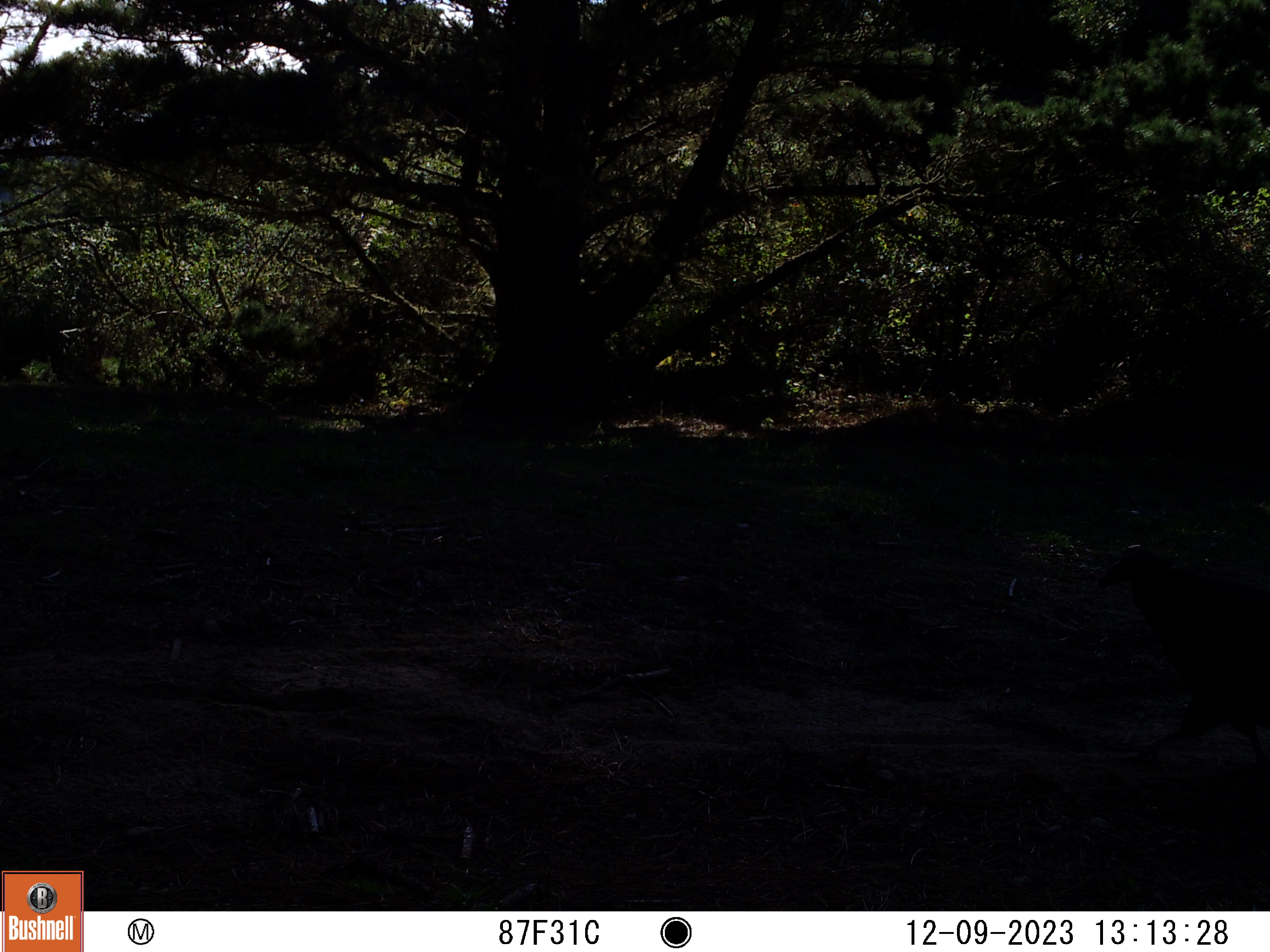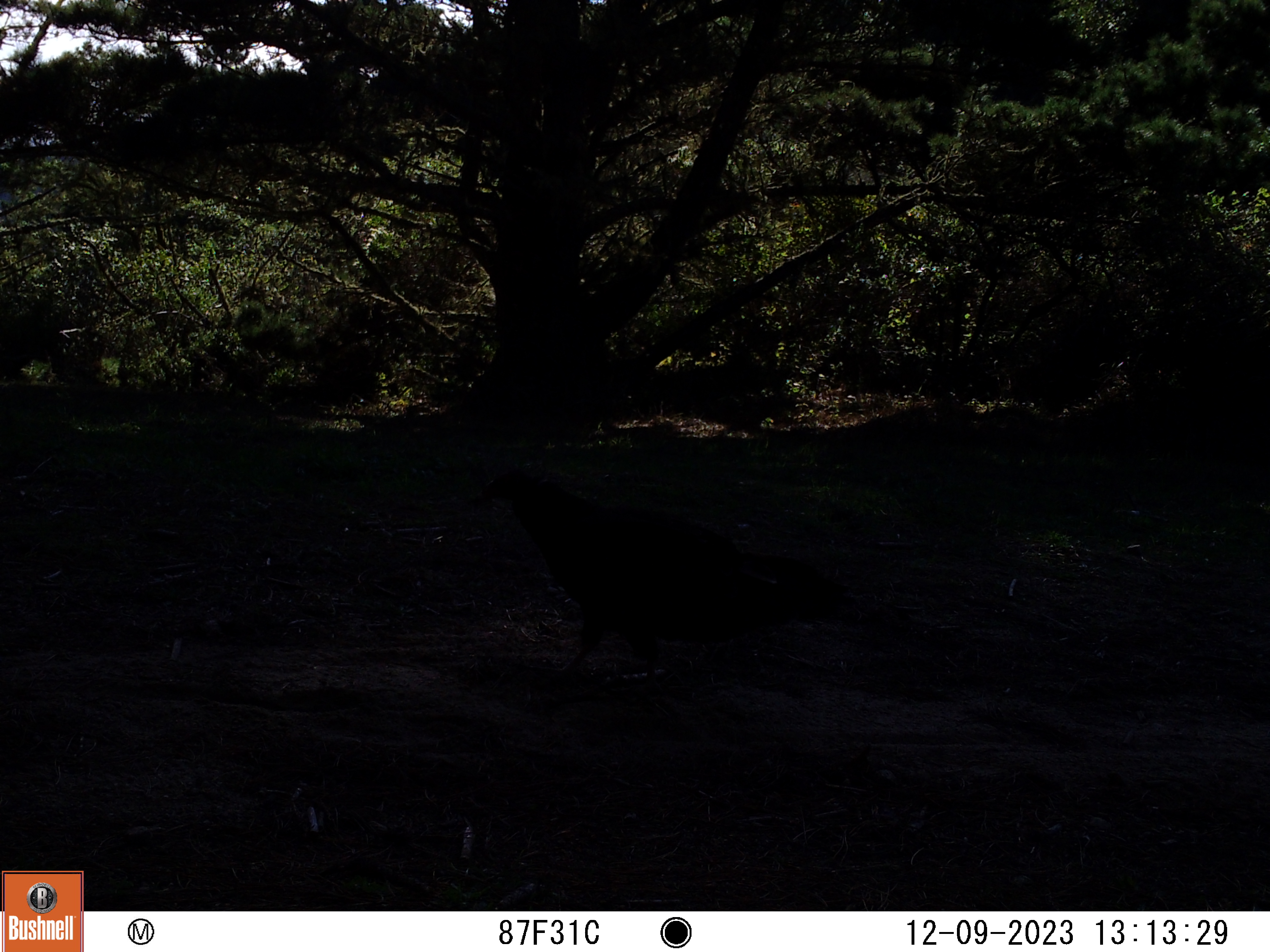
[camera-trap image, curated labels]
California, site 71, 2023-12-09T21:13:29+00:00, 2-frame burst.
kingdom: Animalia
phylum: Chordata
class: Aves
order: Cathartiformes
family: Cathartidae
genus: Cathartes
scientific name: Cathartes aura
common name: turkey vulture